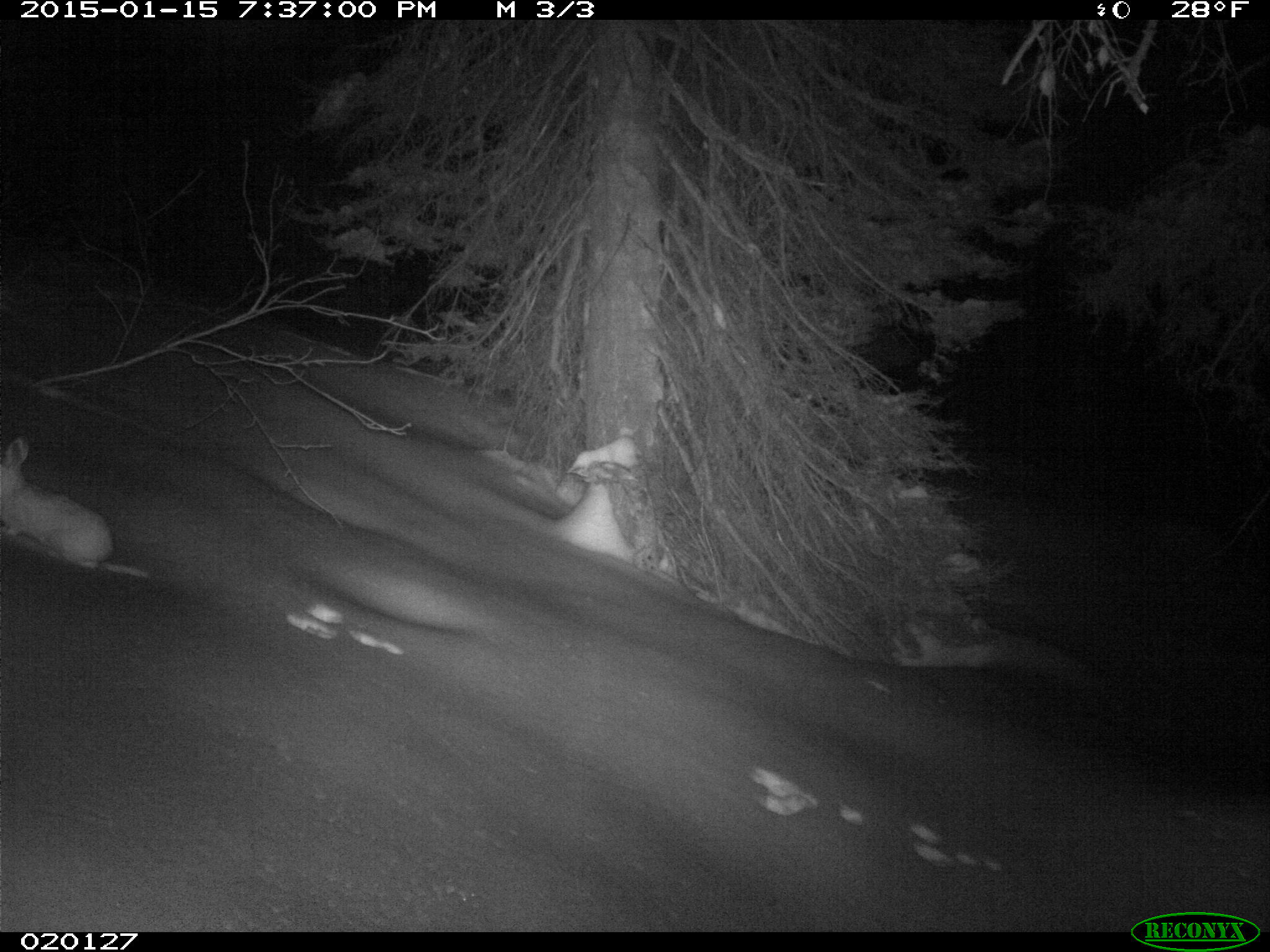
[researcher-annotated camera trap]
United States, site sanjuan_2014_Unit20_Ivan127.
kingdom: Animalia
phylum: Chordata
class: Mammalia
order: Lagomorpha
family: Leporidae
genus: Lepus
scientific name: Lepus americanus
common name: snowshoe hare